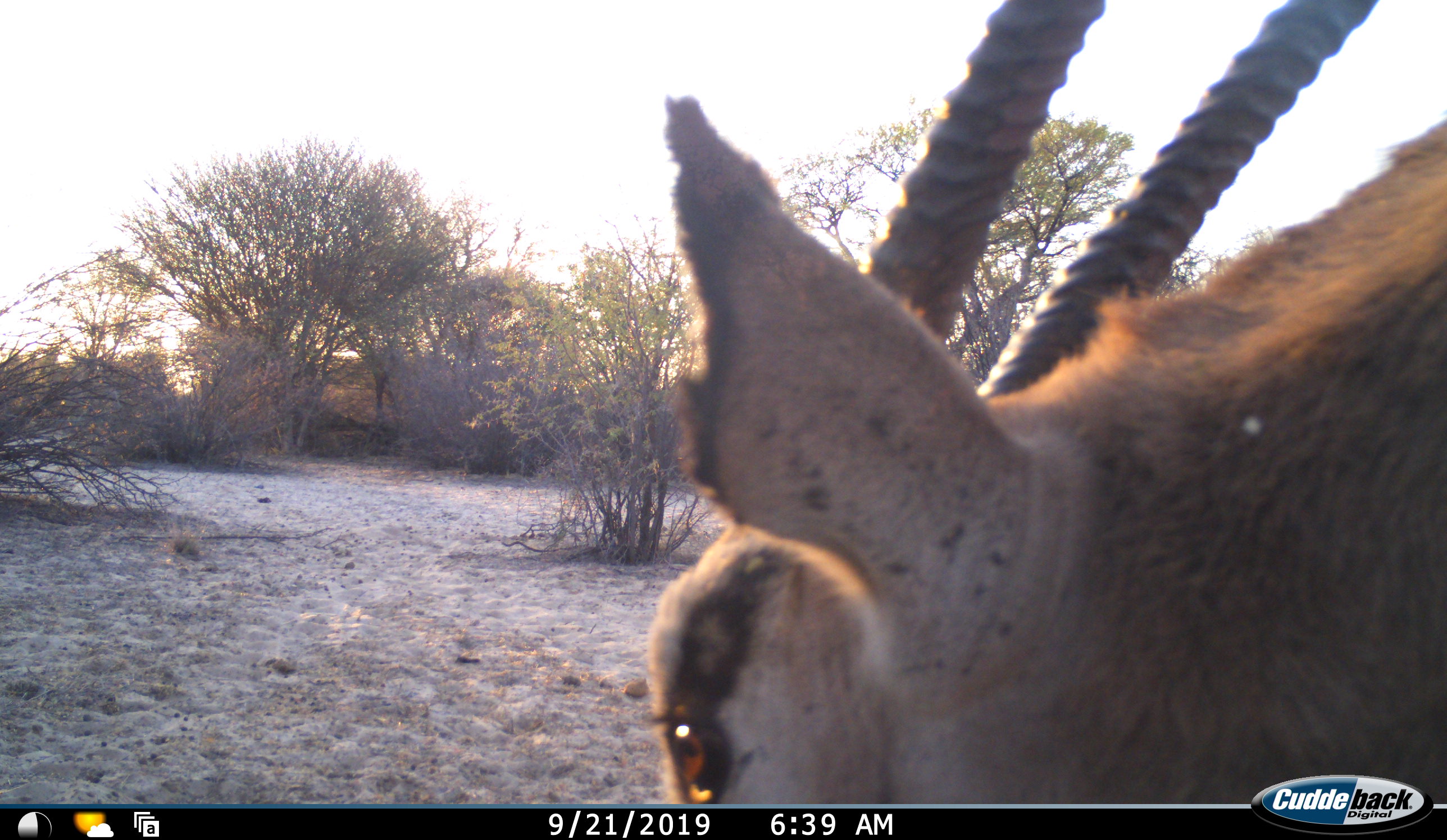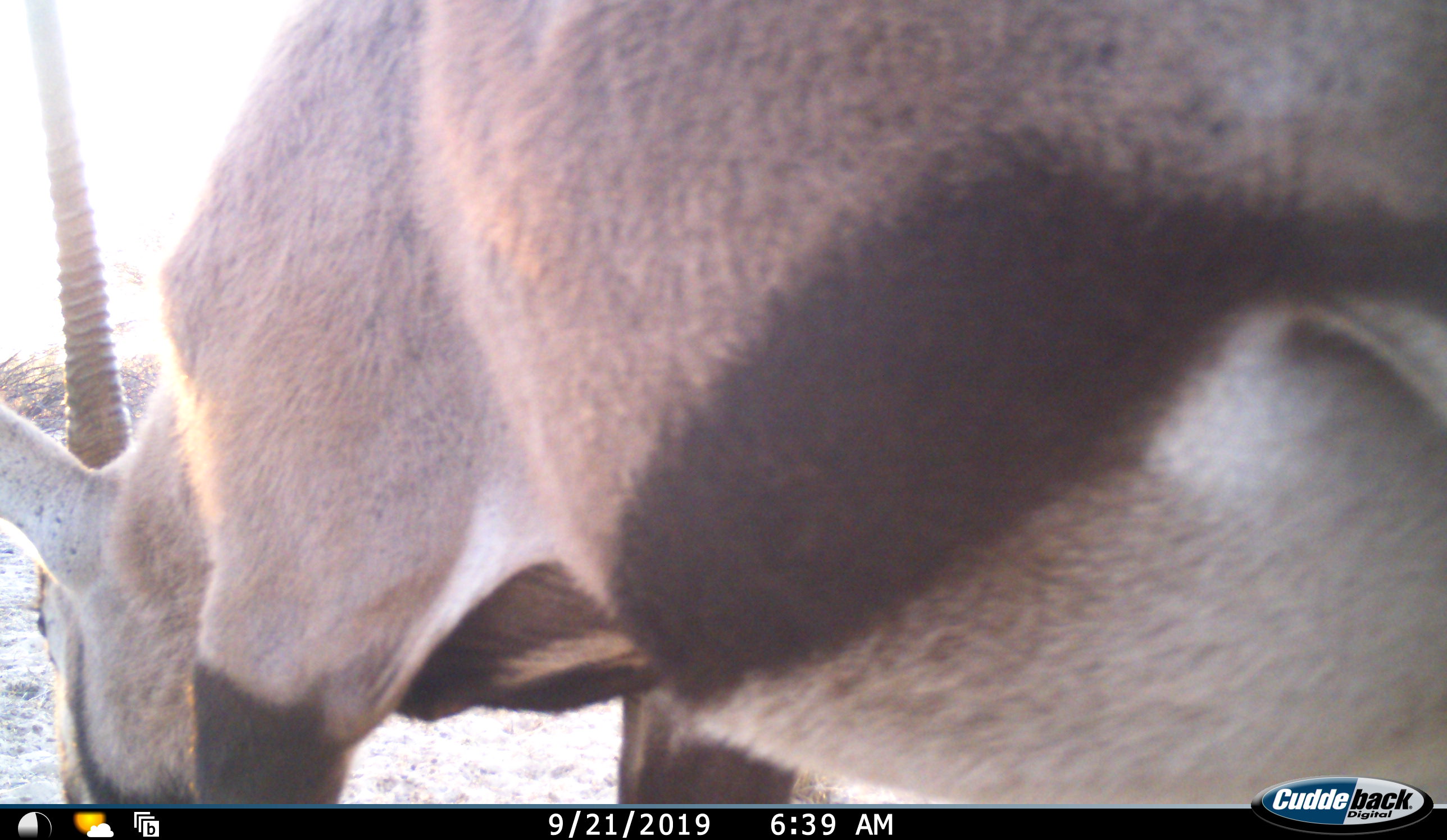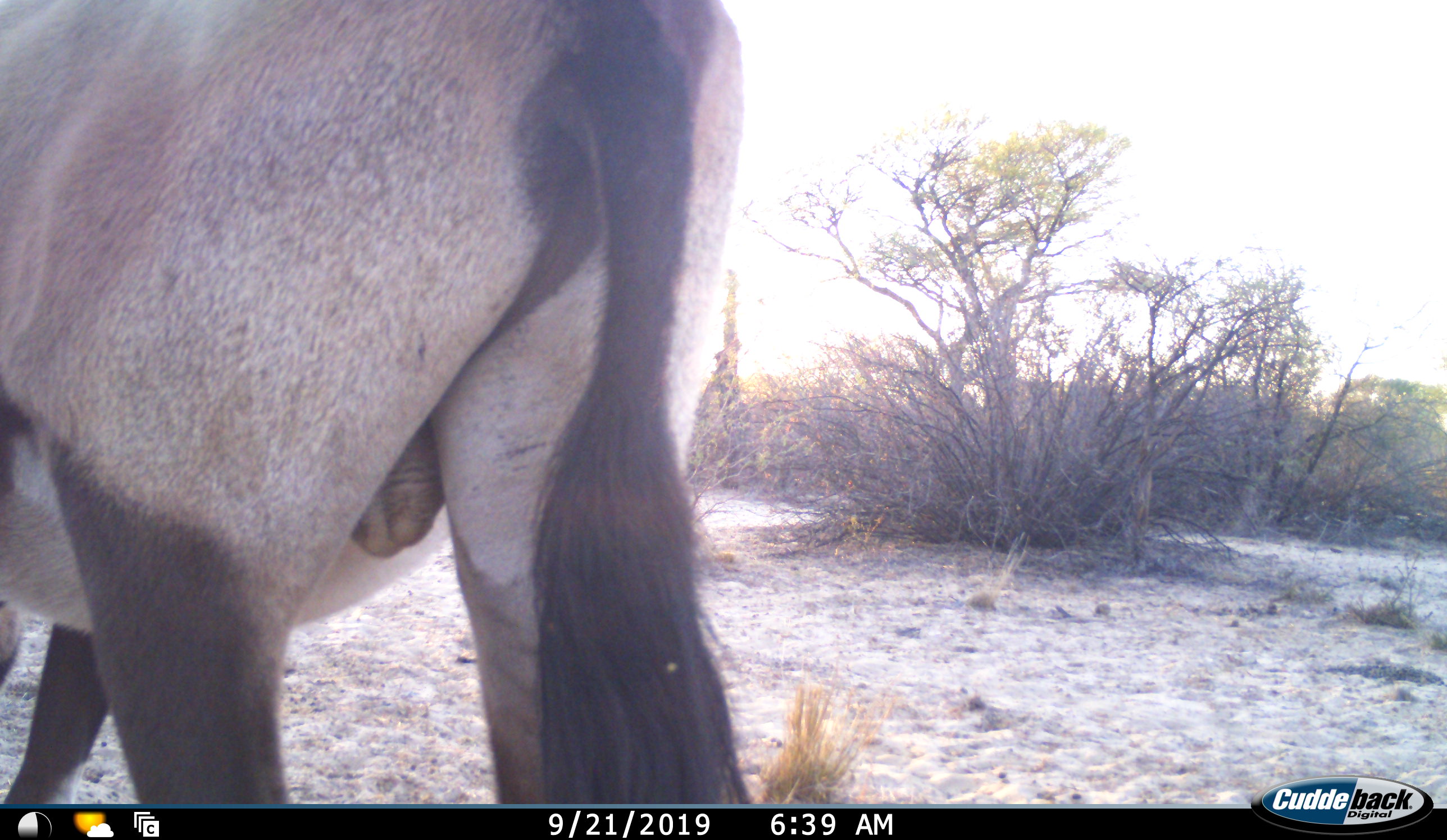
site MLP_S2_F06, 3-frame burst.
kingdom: Animalia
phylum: Chordata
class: Mammalia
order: Artiodactyla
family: Bovidae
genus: Oryx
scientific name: Oryx gazella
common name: gemsbok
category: oryx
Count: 1.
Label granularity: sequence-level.